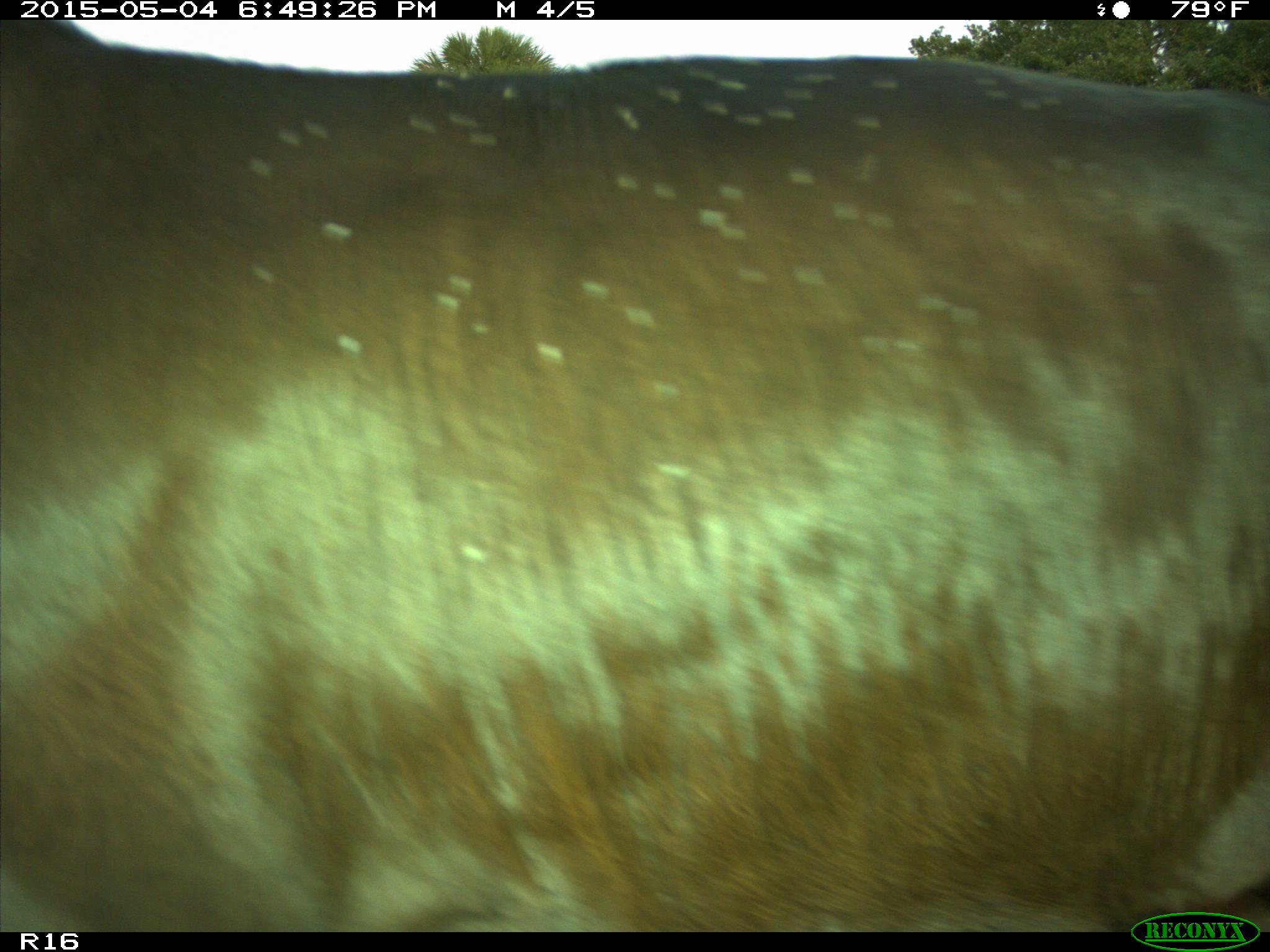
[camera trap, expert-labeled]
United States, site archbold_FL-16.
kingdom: Animalia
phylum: Chordata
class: Mammalia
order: Artiodactyla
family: Bovidae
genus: Bos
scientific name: Bos taurus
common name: domestic cow